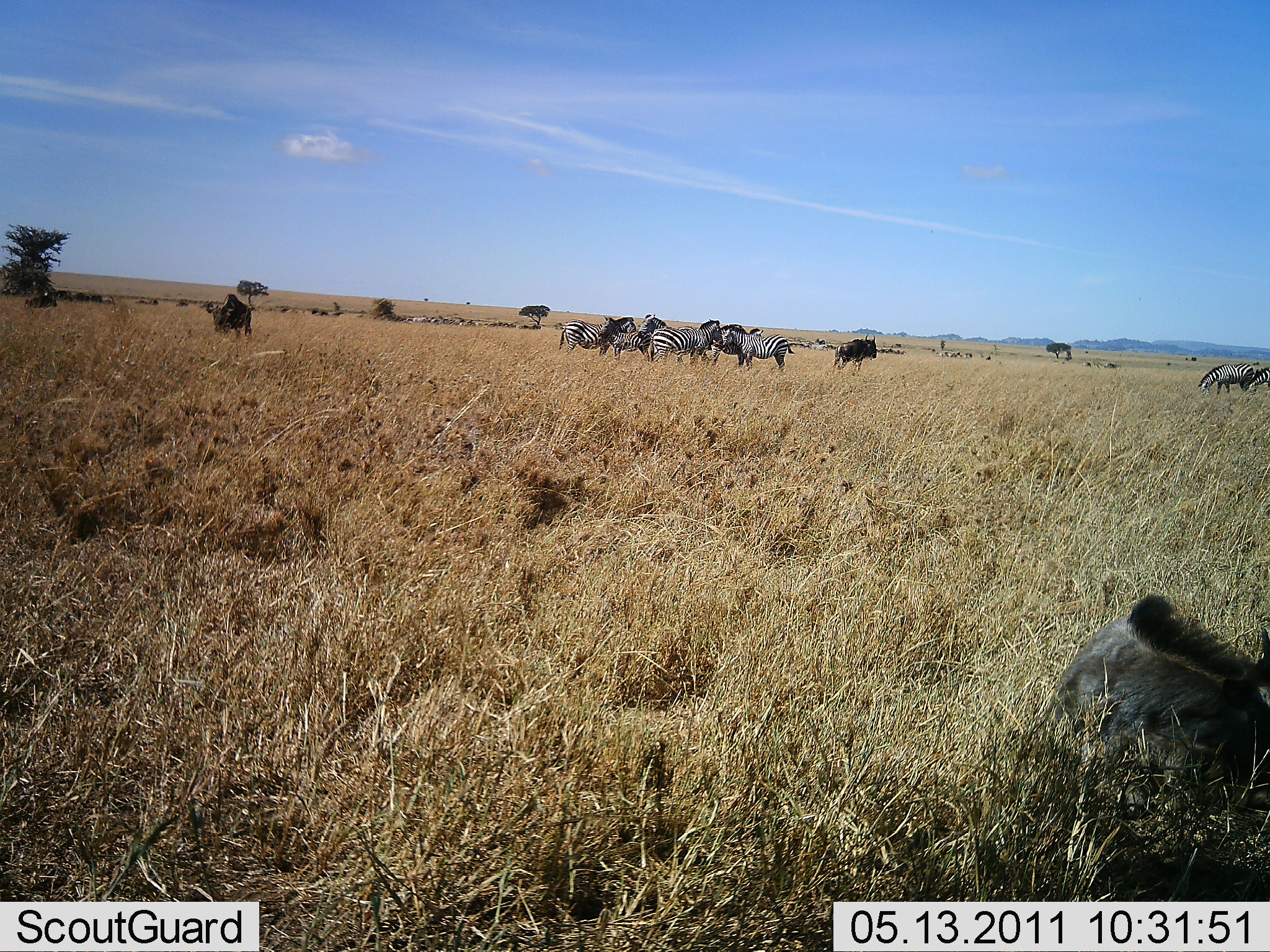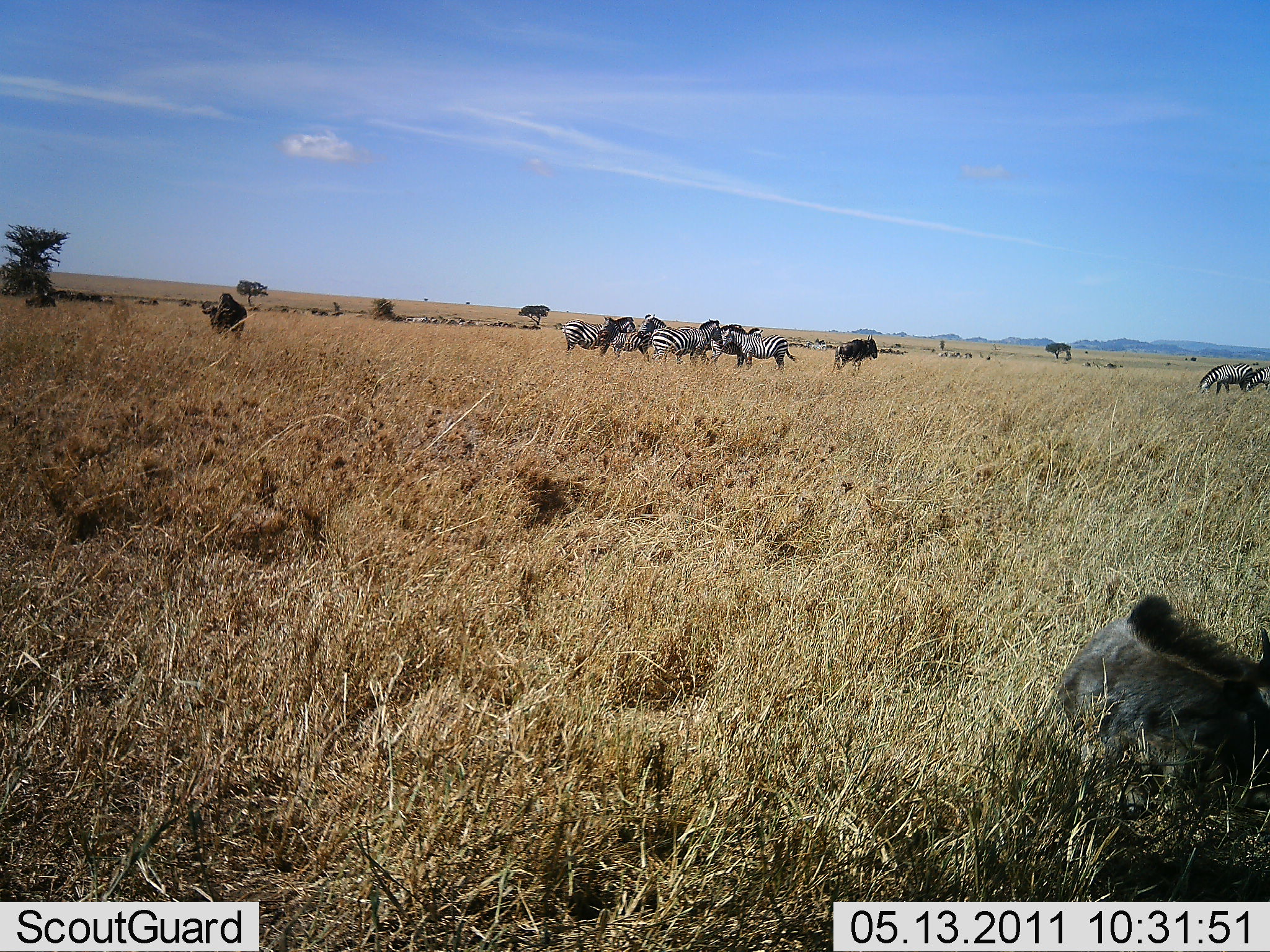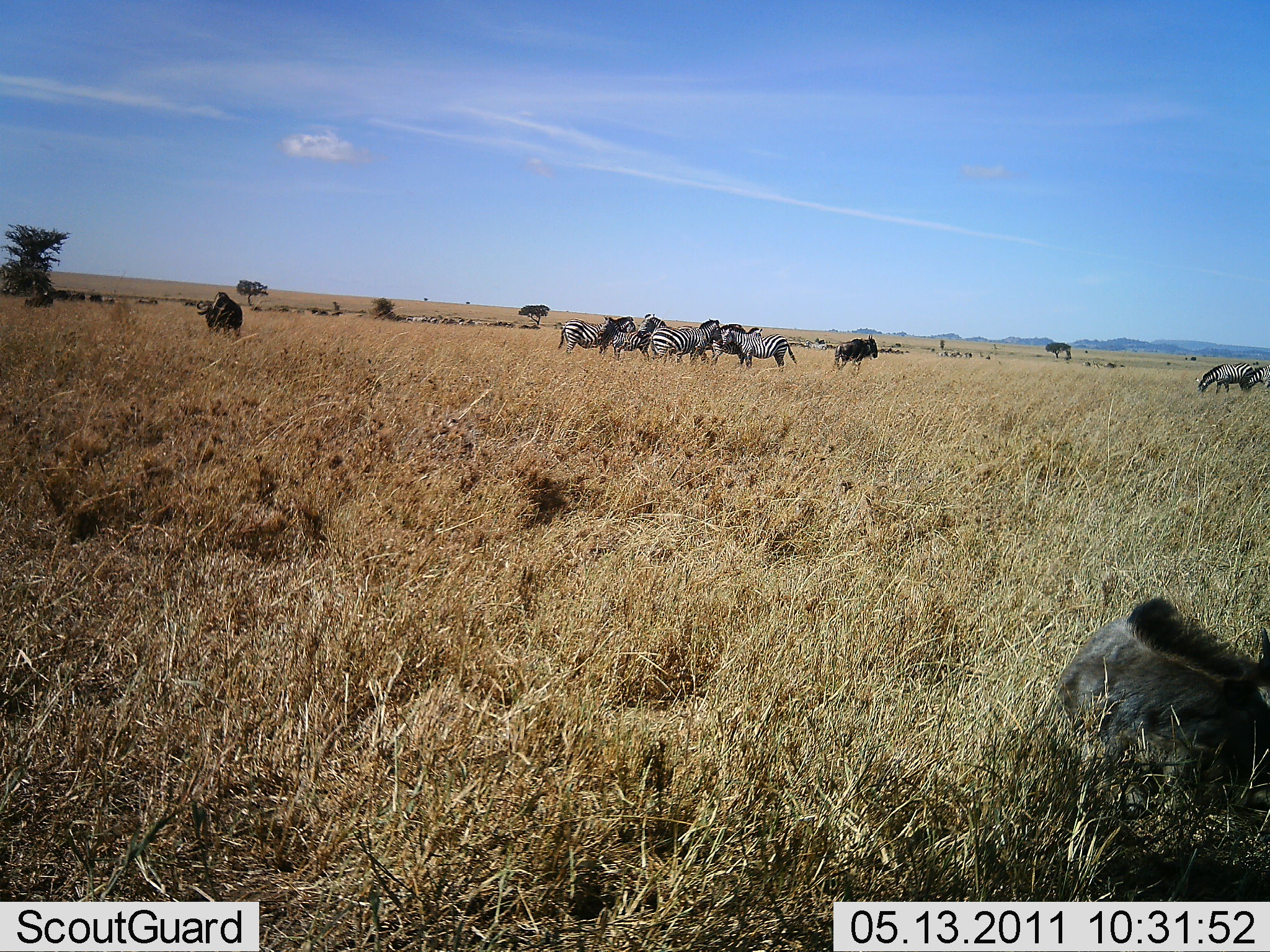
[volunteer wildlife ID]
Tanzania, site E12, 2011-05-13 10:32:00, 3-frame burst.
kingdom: Animalia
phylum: Chordata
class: Mammalia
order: Artiodactyla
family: Bovidae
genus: Connochaetes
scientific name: Connochaetes taurinus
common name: blue wildebeest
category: wildebeest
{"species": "wildebeest (blue wildebeest) (Connochaetes taurinus)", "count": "3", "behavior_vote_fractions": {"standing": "73%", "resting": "64%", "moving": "27%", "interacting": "0%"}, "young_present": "0%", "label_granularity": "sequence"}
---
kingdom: Animalia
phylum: Chordata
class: Mammalia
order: Perissodactyla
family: Equidae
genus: Equus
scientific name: Equus quagga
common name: plains zebra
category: zebra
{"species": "zebra (plains zebra) (Equus quagga)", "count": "7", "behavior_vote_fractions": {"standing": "75%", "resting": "0%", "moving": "25%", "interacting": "50%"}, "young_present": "8%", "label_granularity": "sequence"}